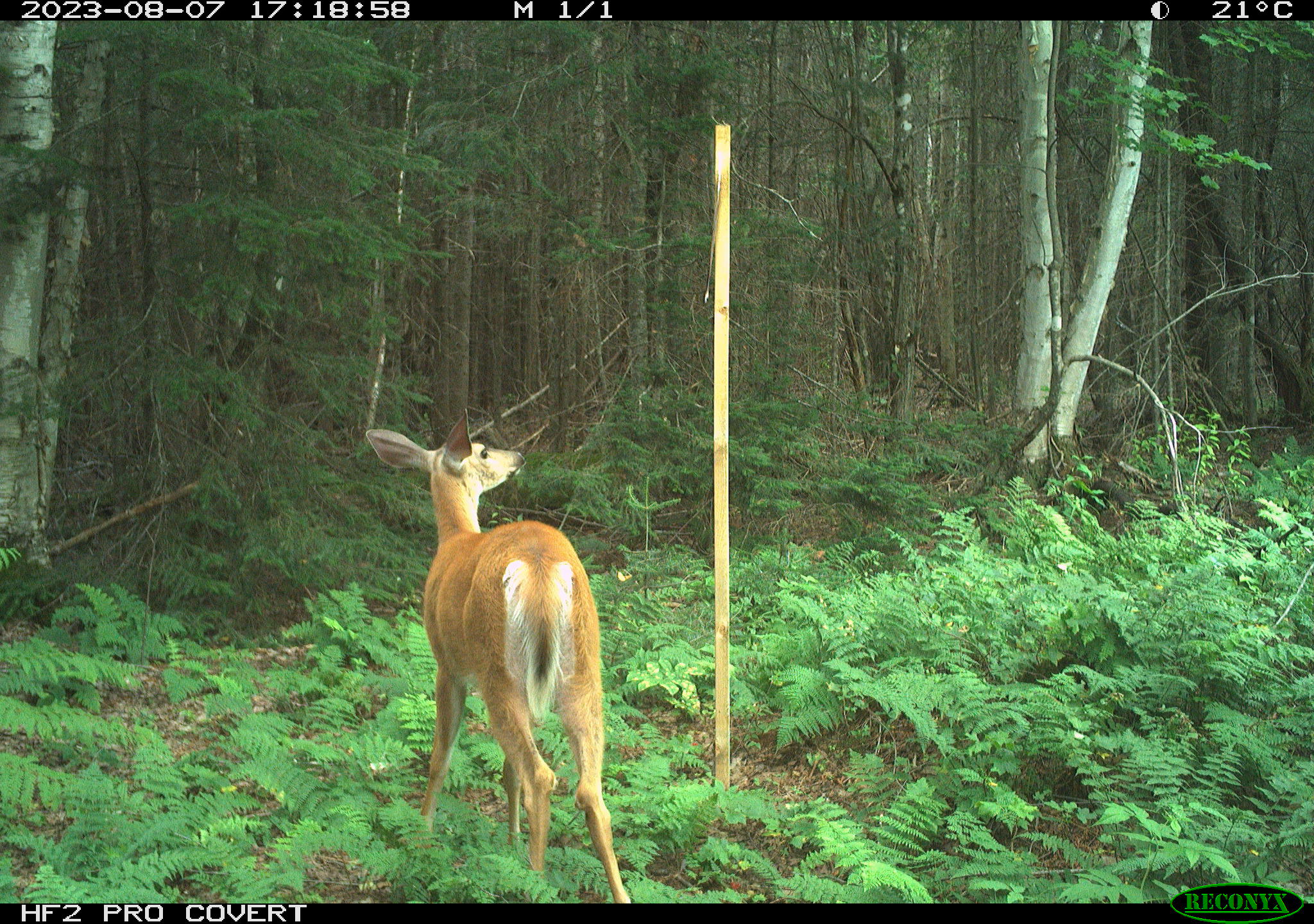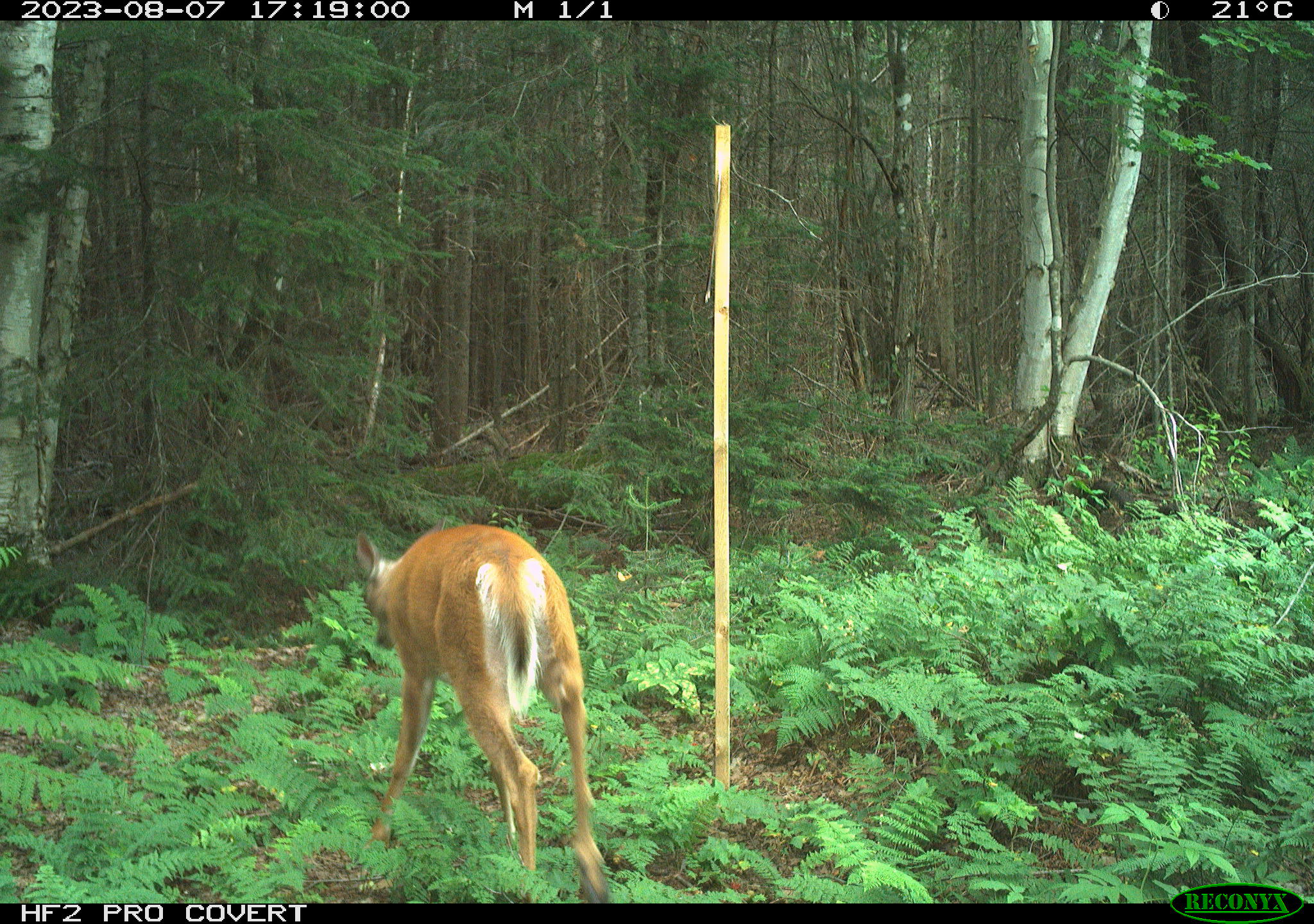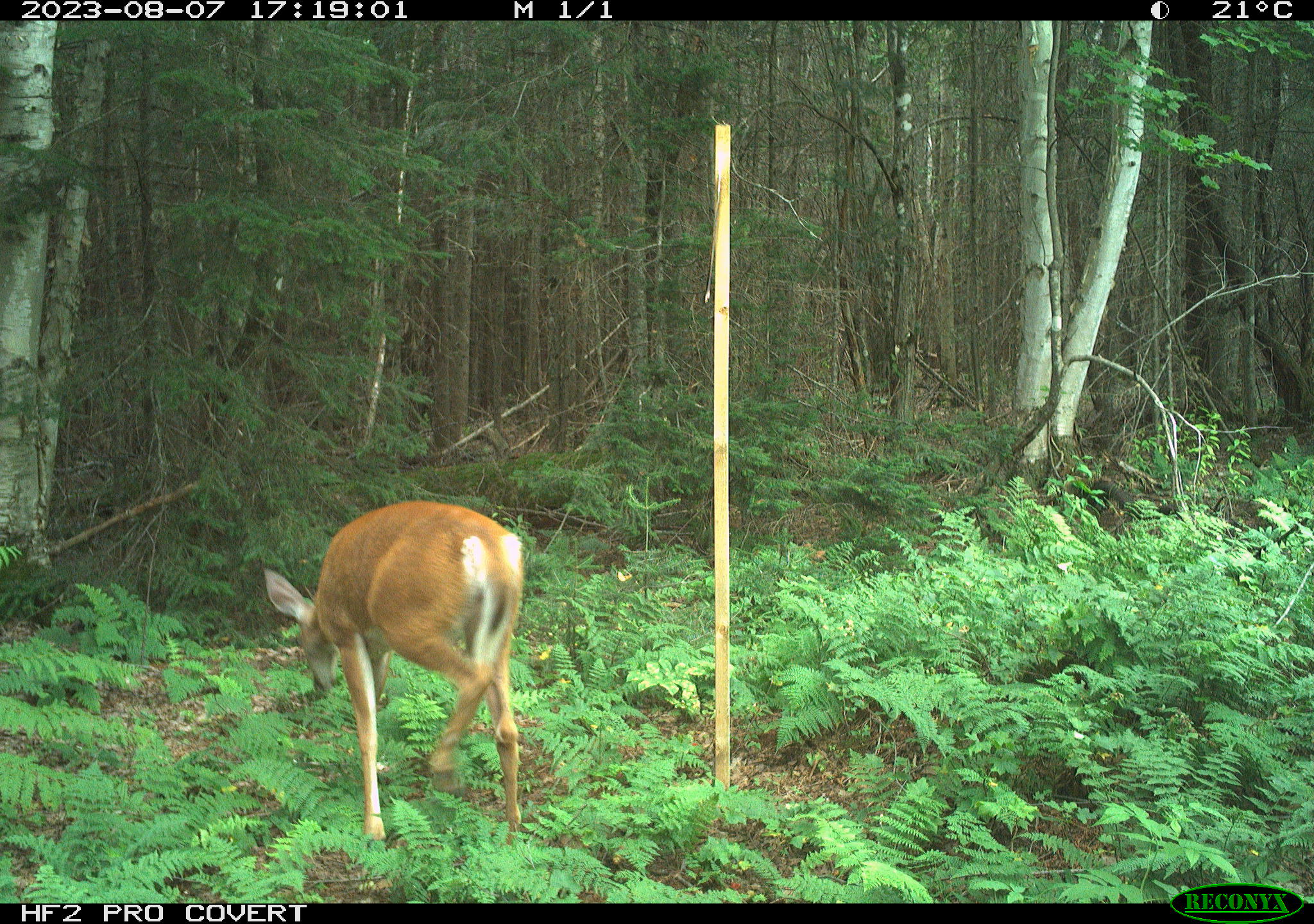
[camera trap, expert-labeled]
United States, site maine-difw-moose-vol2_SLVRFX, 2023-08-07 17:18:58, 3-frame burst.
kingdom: Animalia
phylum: Chordata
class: Mammalia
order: Artiodactyla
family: Cervidae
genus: Odocoileus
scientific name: Odocoileus virginianus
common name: white-tailed deer